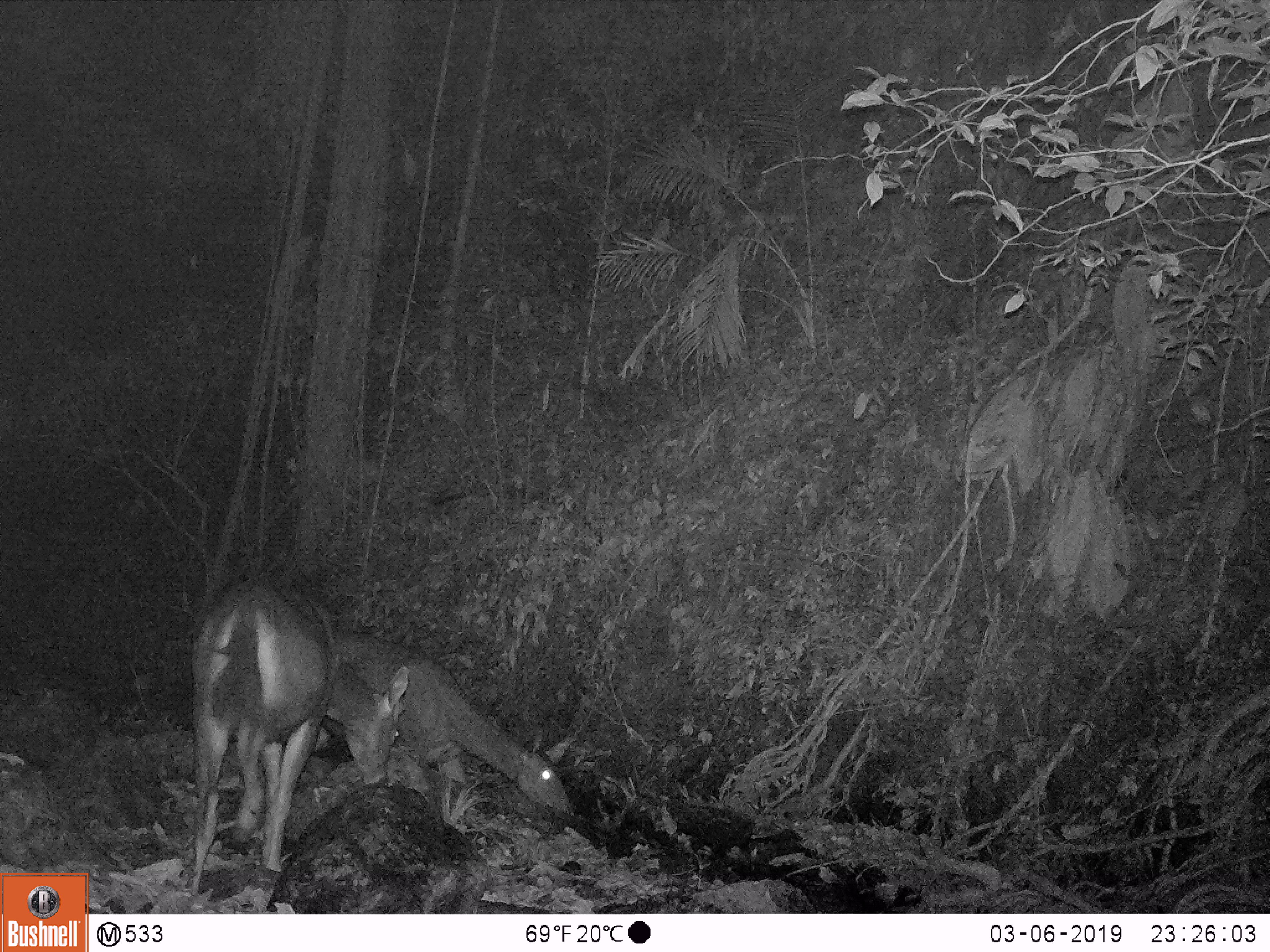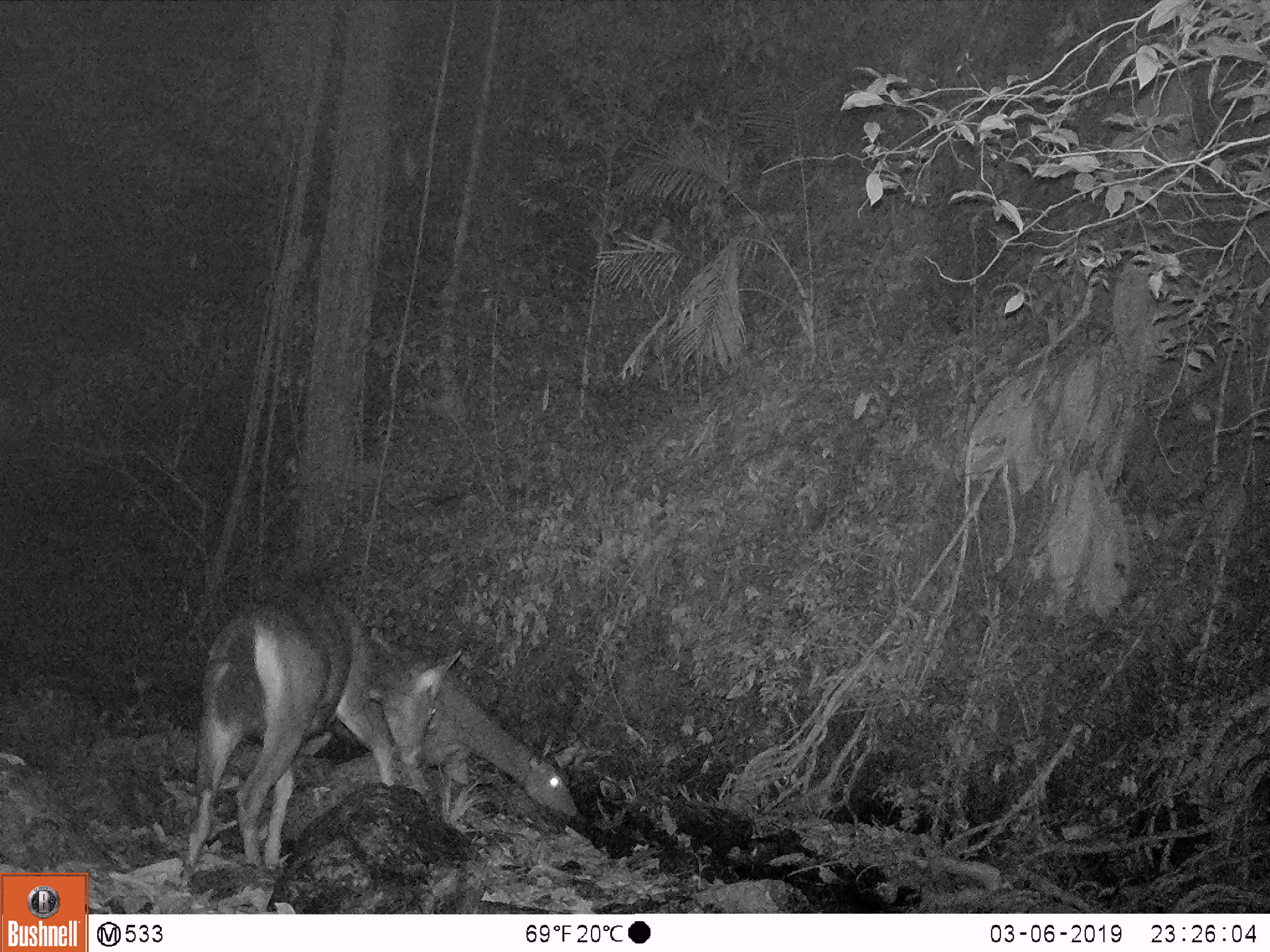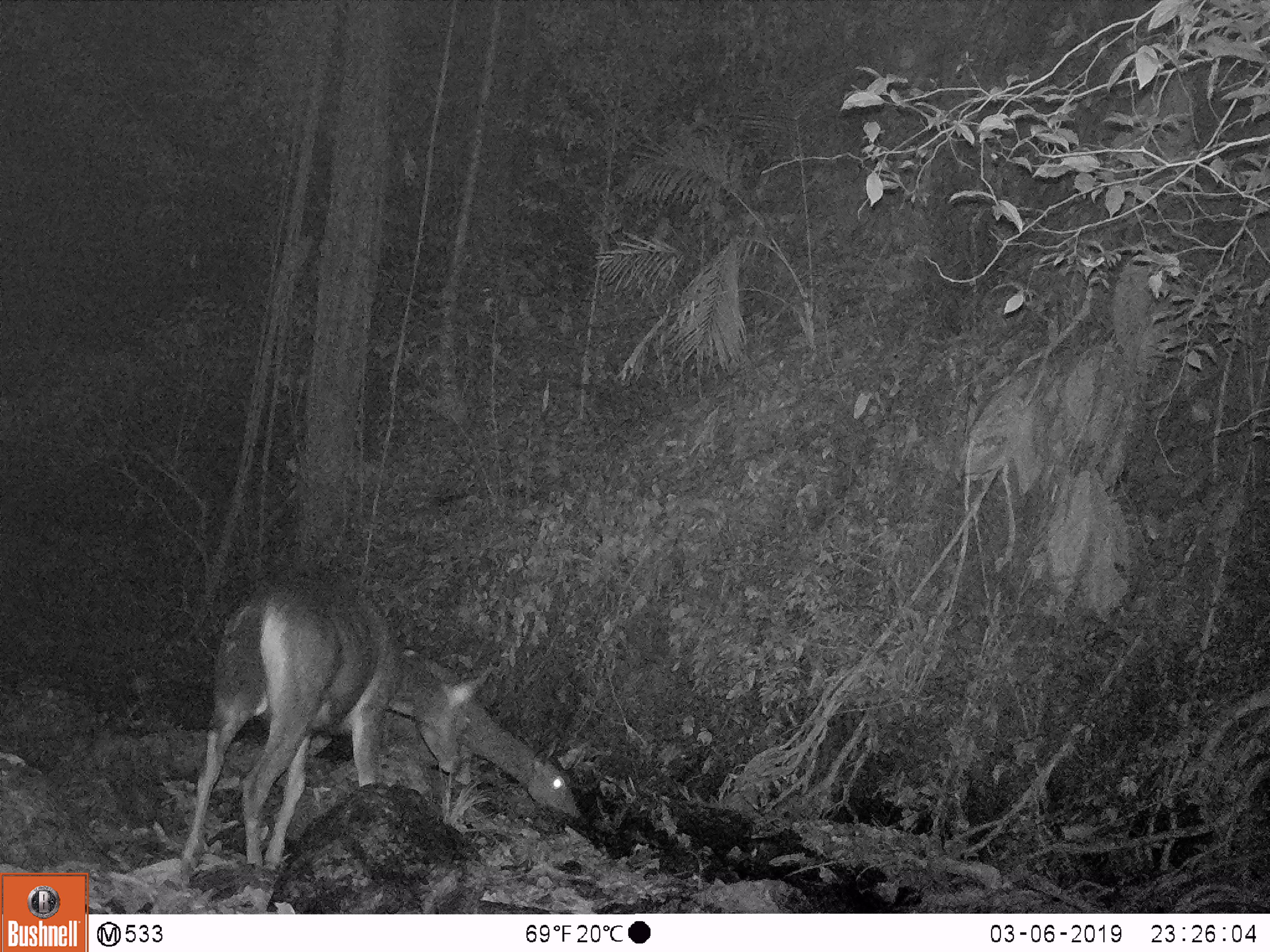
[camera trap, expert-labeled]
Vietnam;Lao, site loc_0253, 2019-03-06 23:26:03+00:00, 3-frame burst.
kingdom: Animalia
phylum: Chordata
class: Mammalia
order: Artiodactyla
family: Cervidae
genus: Rusa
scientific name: Rusa unicolor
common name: sambar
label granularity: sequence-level